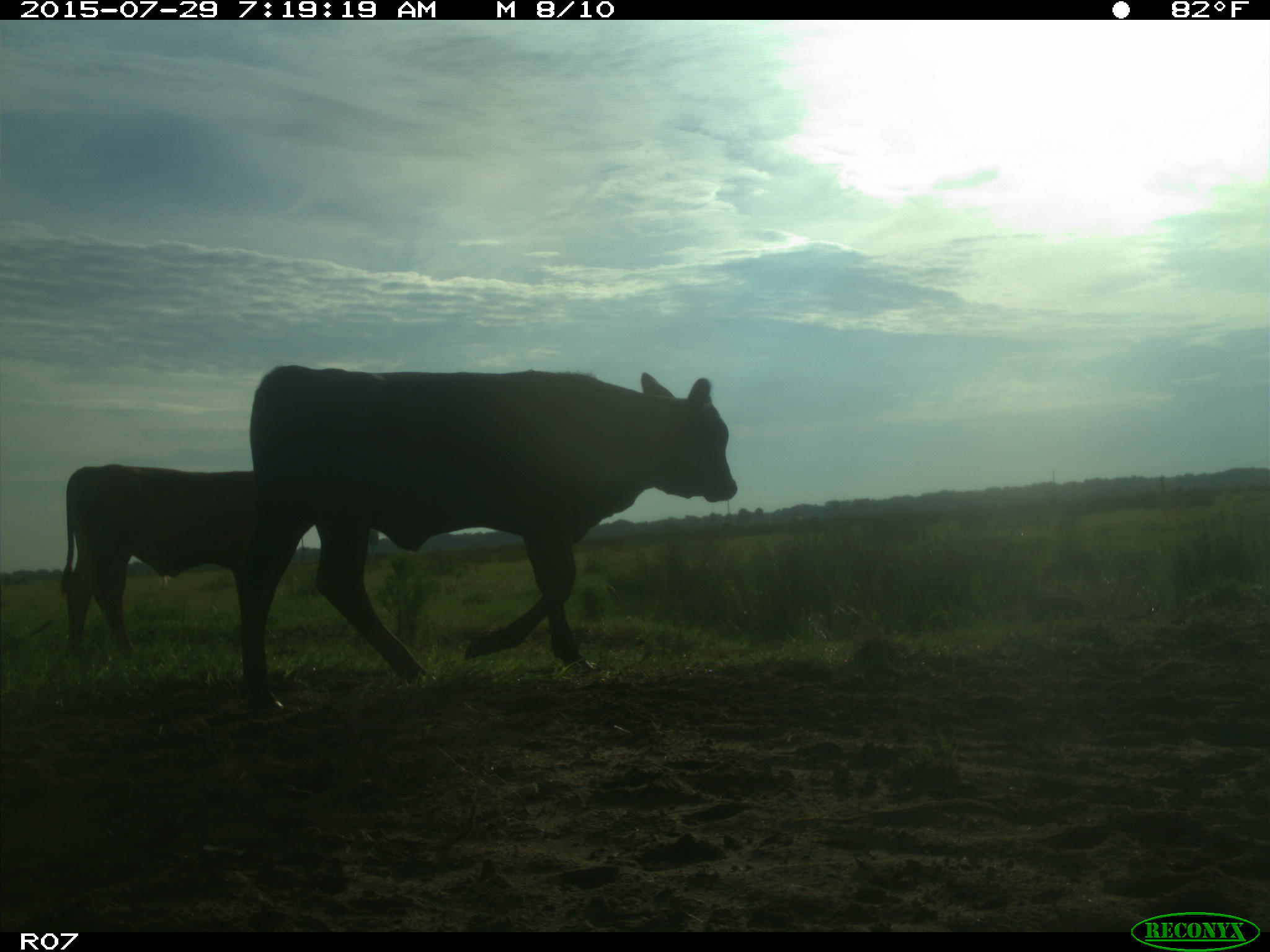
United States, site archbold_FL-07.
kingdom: Animalia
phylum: Chordata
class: Mammalia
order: Artiodactyla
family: Bovidae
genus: Bos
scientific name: Bos taurus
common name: domestic cow